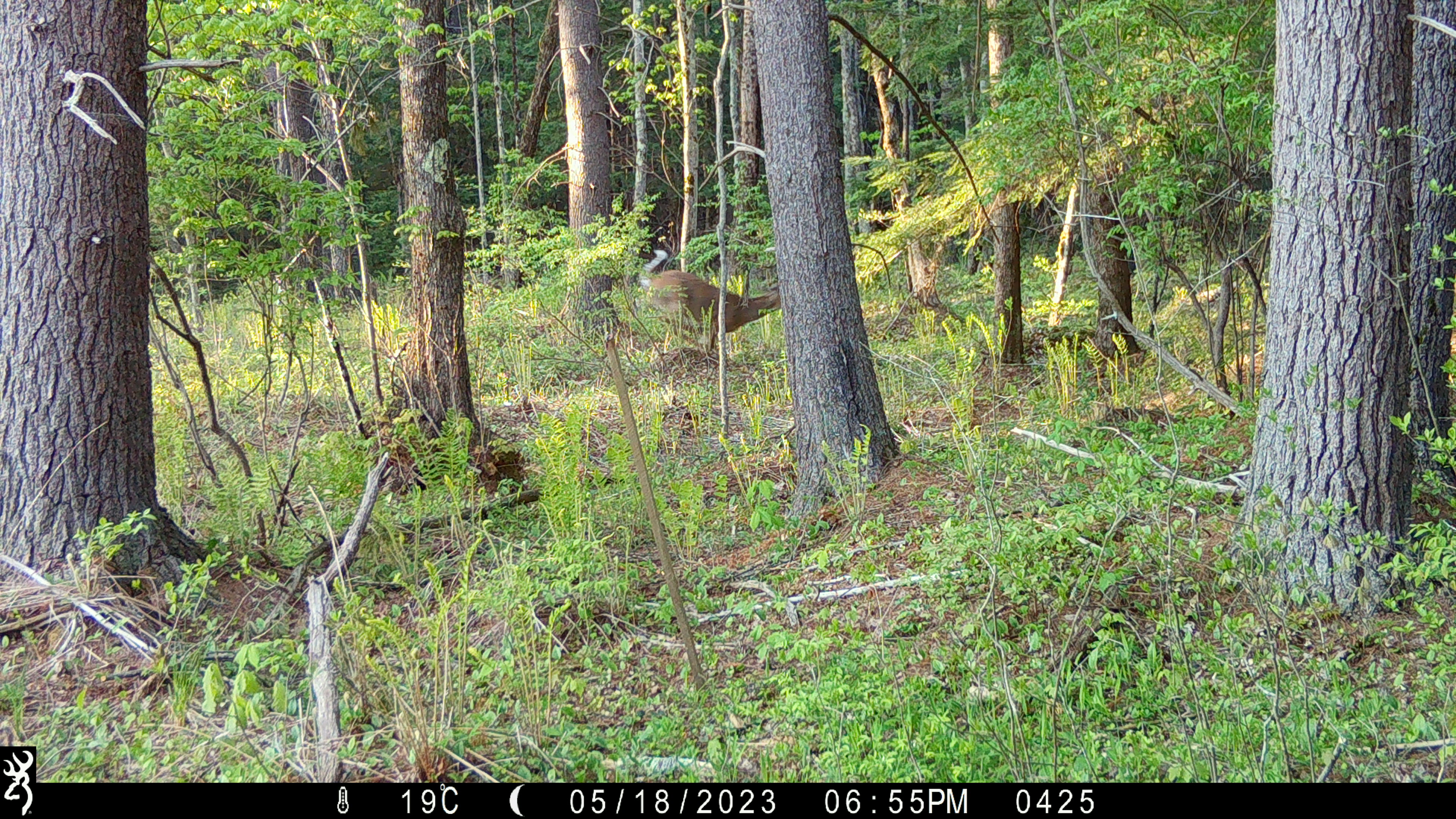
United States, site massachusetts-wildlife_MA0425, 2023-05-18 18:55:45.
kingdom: Animalia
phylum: Chordata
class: Mammalia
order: Artiodactyla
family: Cervidae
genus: Odocoileus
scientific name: Odocoileus virginianus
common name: white-tailed deer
White-tailed deer (Odocoileus virginianus).